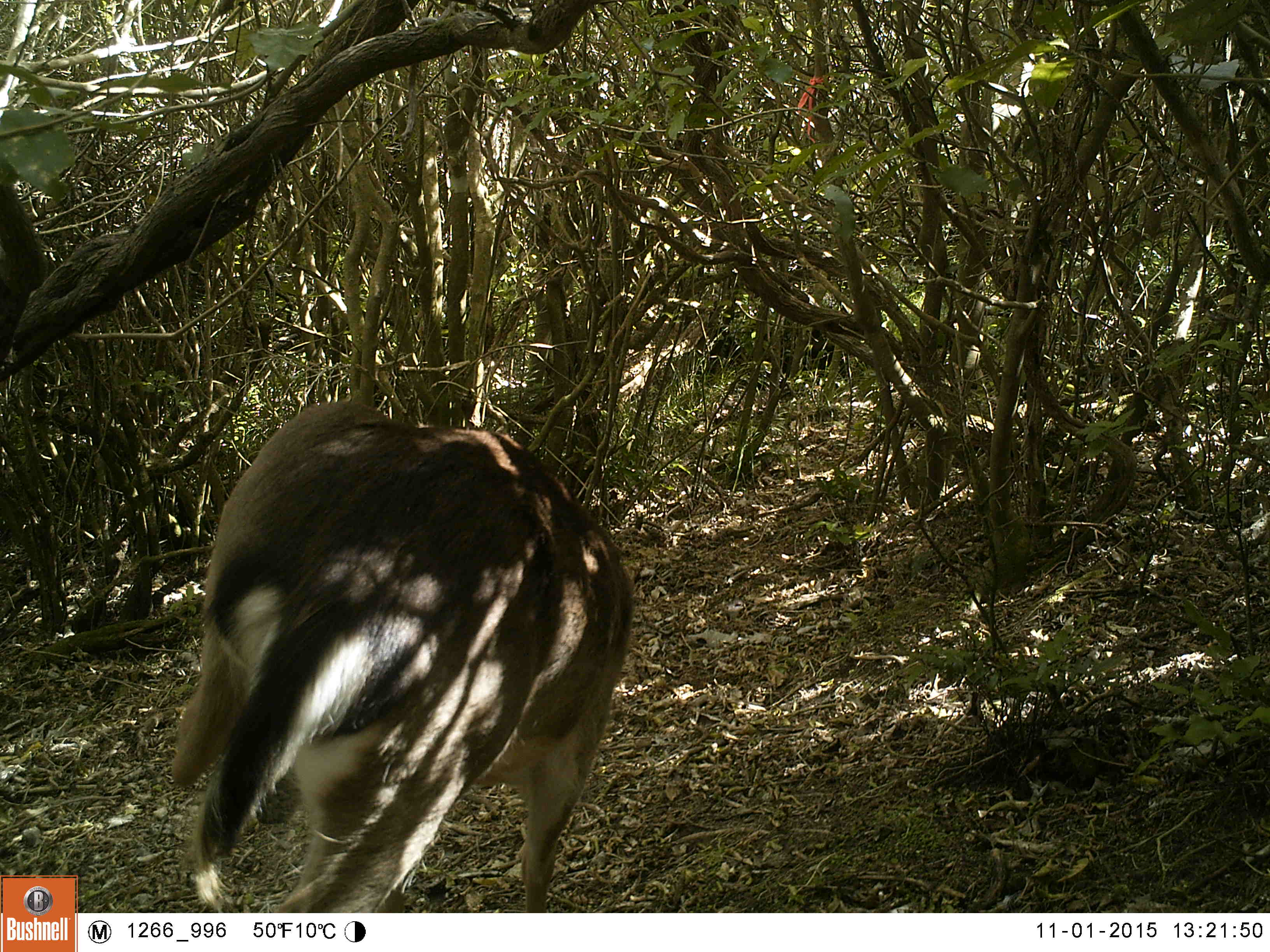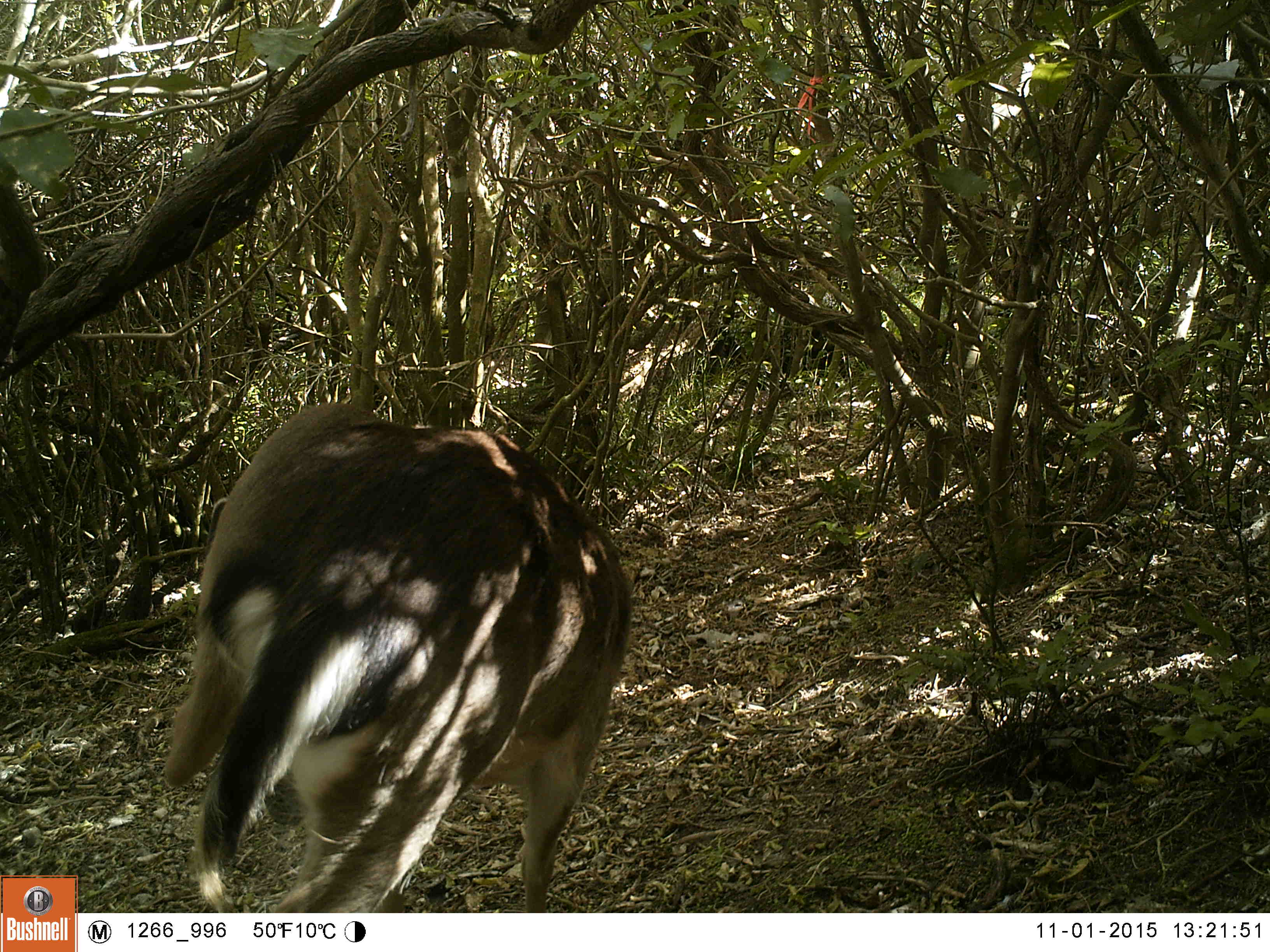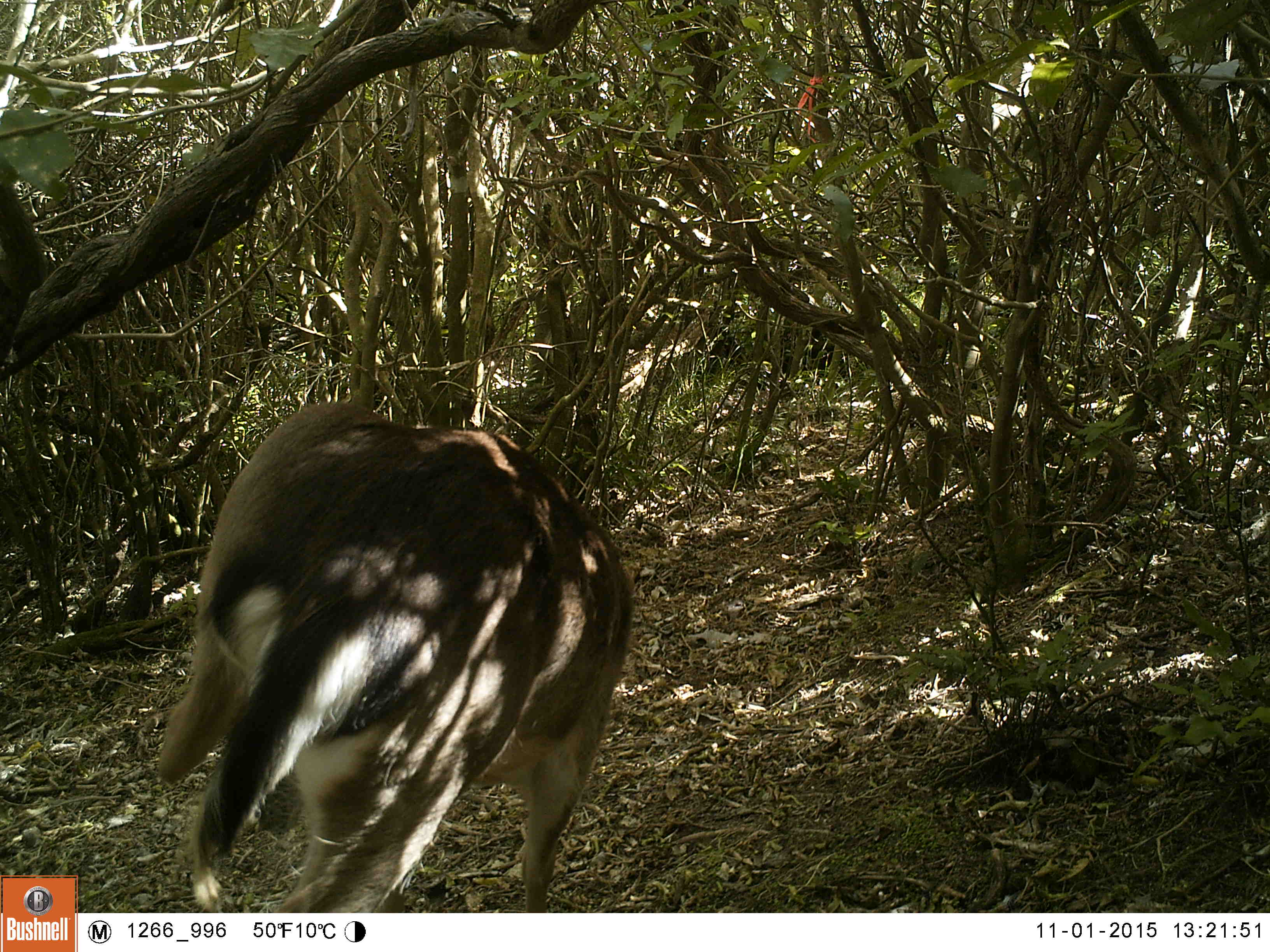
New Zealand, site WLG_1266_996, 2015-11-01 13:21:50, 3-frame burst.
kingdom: Animalia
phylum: Chordata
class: Mammalia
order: Artiodactyla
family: Cervidae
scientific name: Cervidae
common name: deer